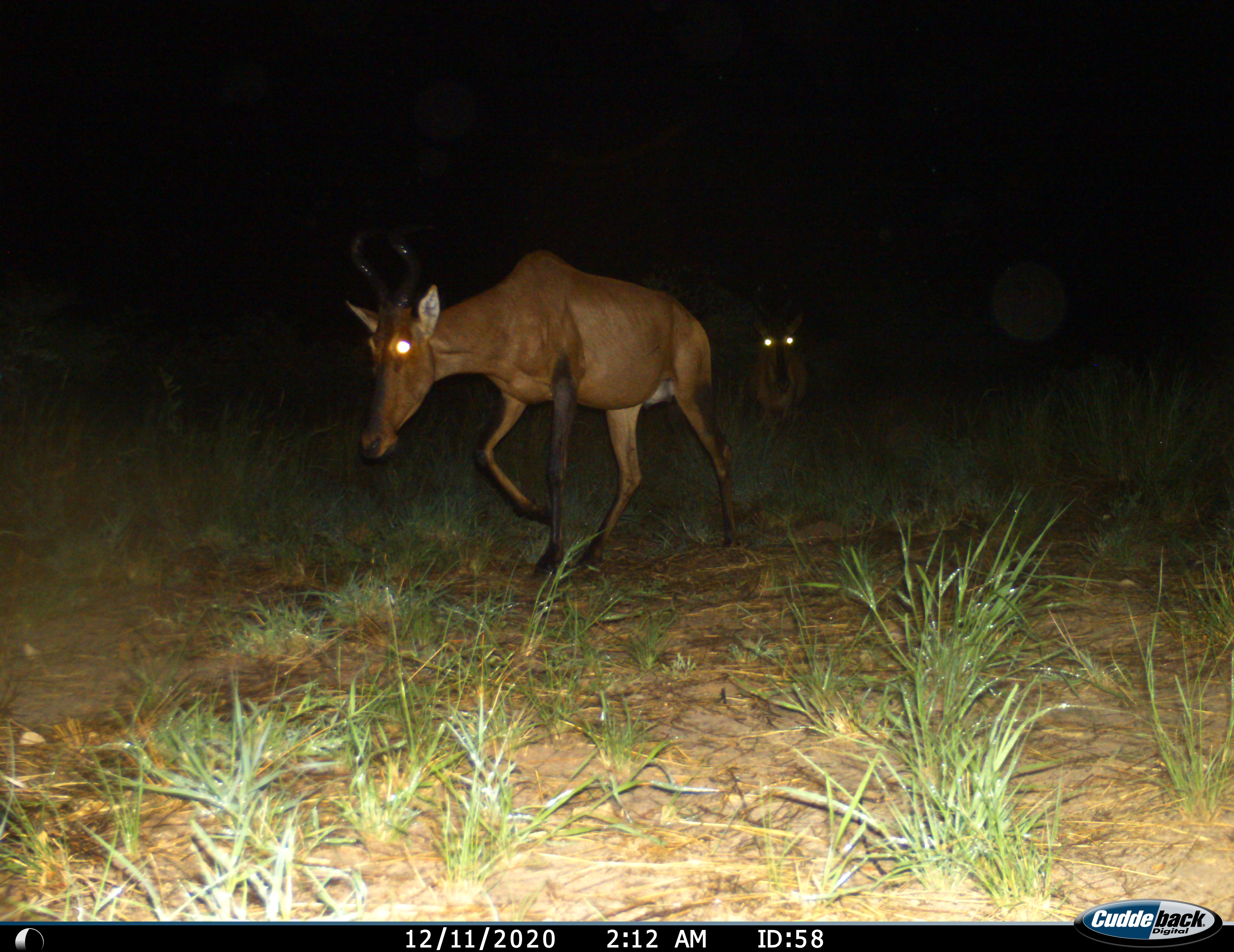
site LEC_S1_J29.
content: unidentified animal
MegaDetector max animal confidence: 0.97